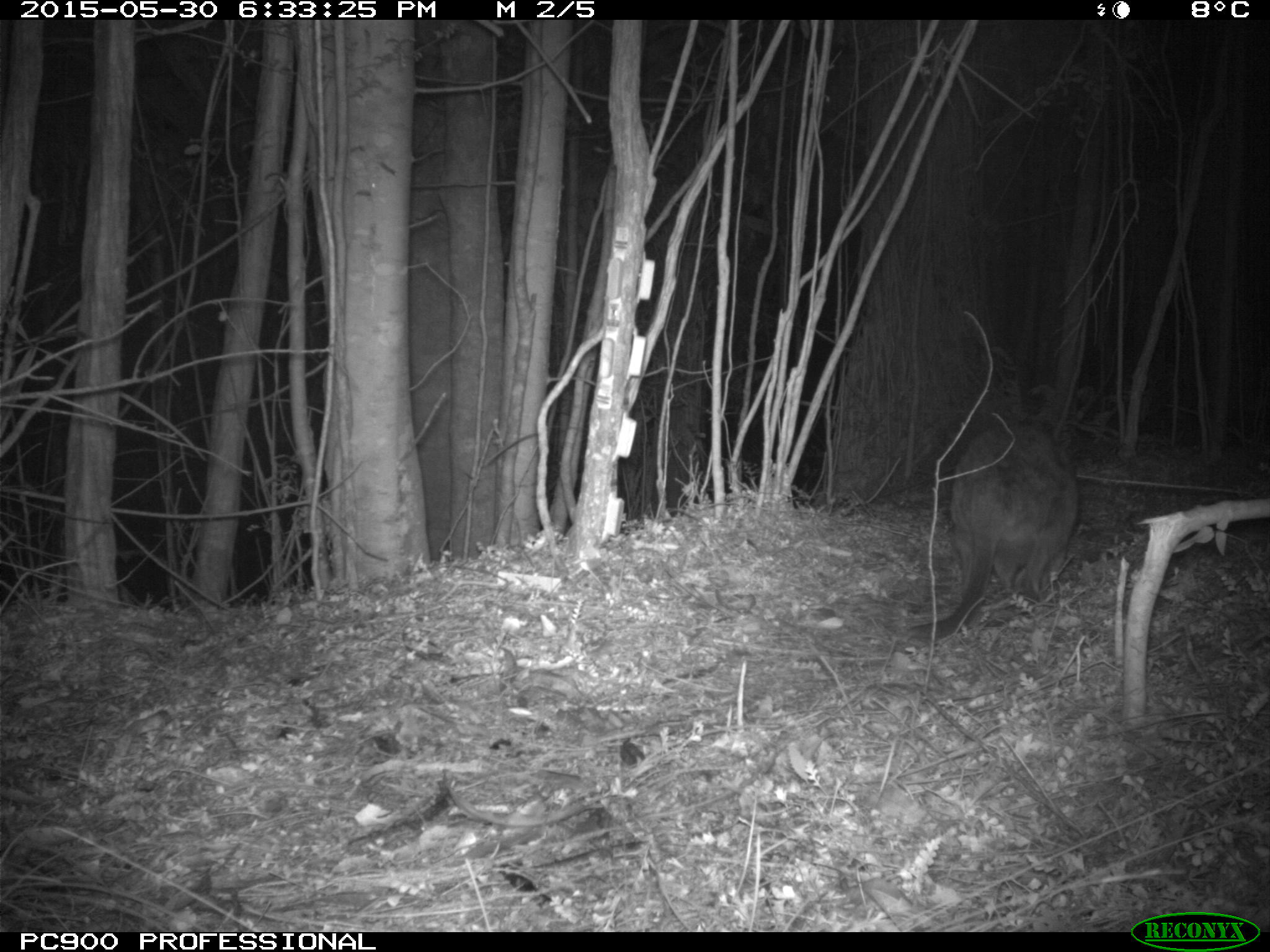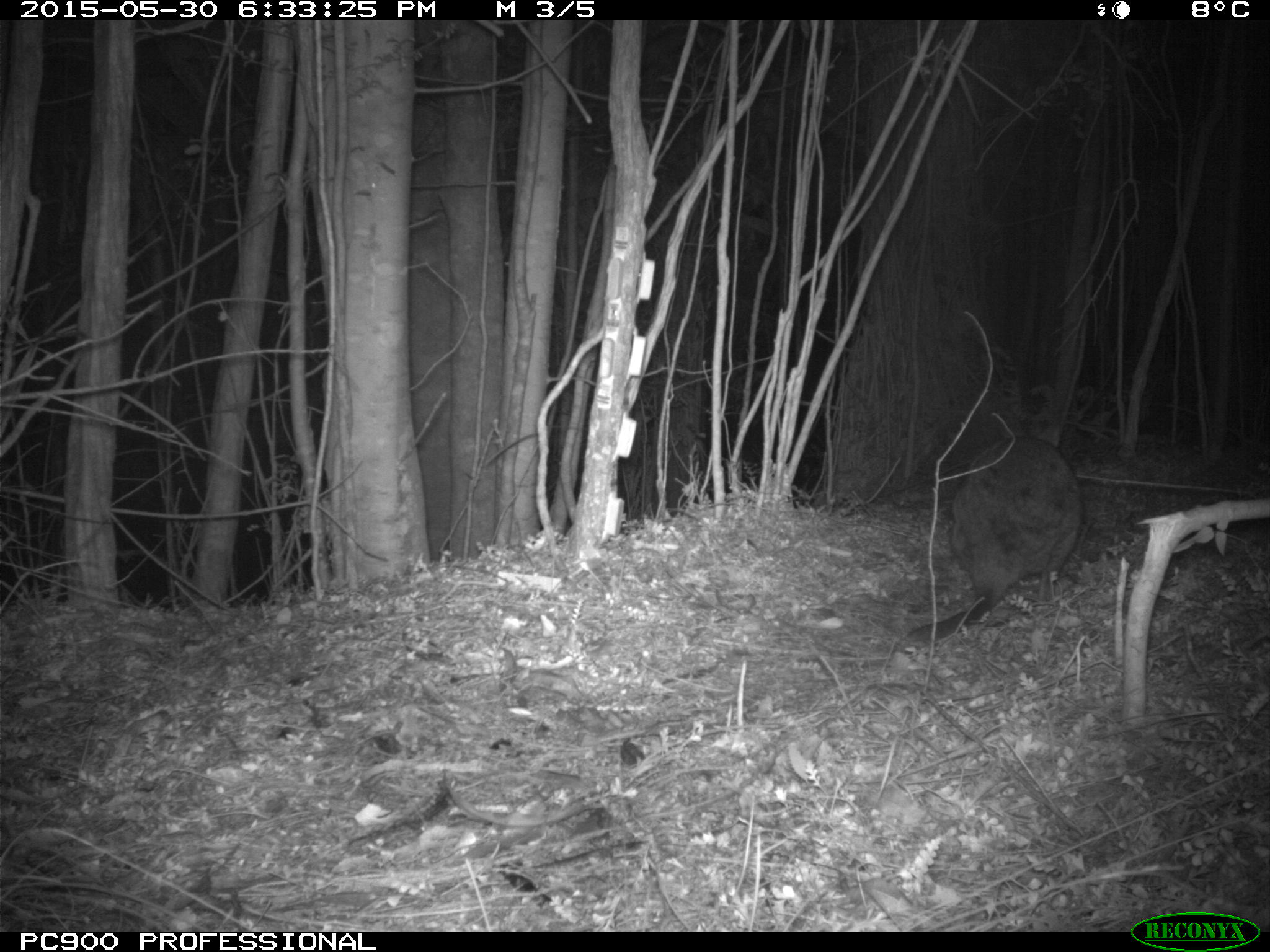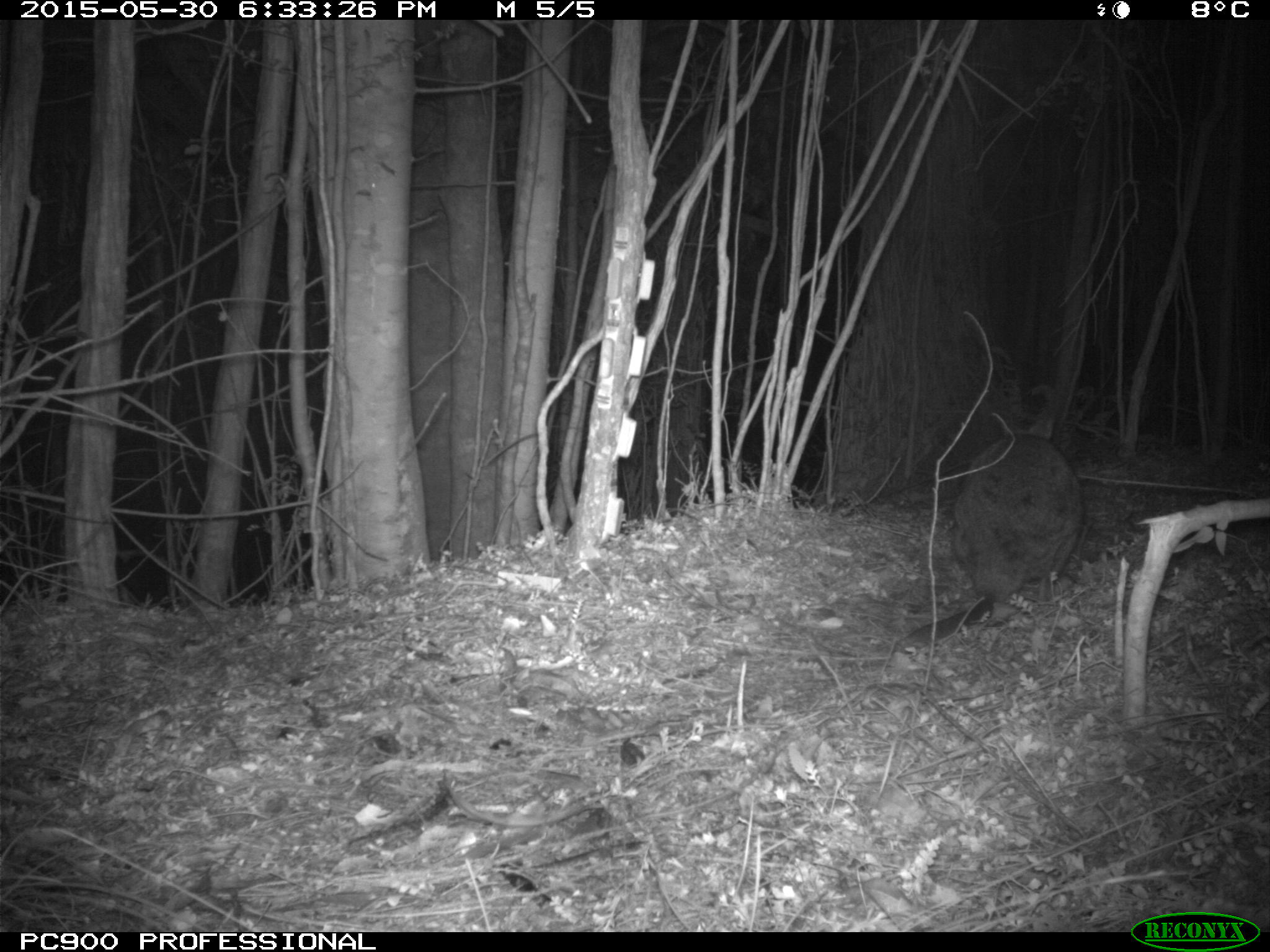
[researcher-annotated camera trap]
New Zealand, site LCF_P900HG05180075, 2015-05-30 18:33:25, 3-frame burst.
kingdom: Animalia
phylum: Chordata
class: Mammalia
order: Diprotodontia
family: Macropodidae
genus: Notamacropus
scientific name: Notamacropus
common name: wallaby